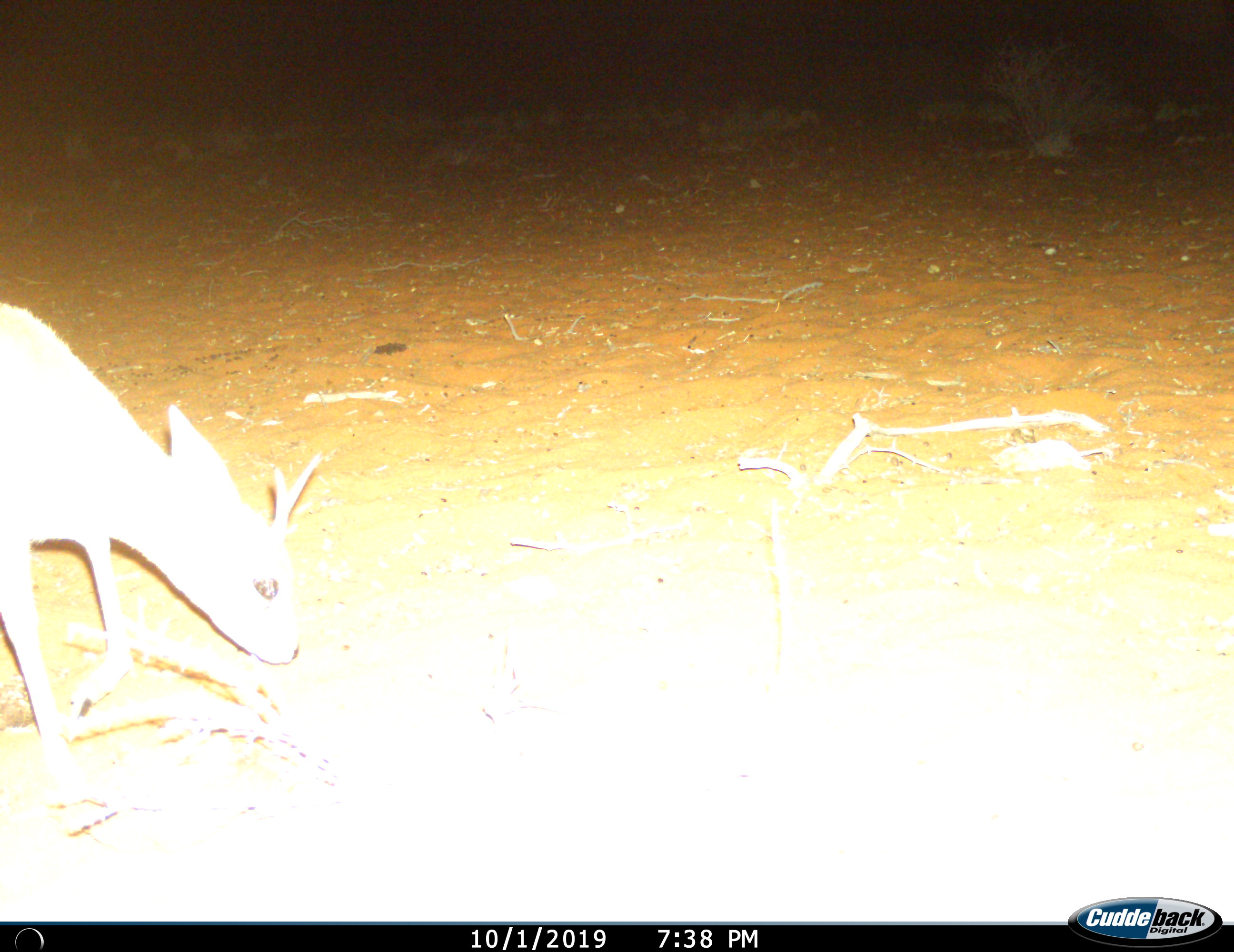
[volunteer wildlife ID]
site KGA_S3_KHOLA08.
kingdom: Animalia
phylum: Chordata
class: Mammalia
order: Artiodactyla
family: Bovidae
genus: Raphicerus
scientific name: Raphicerus campestris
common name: steenbok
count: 1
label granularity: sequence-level